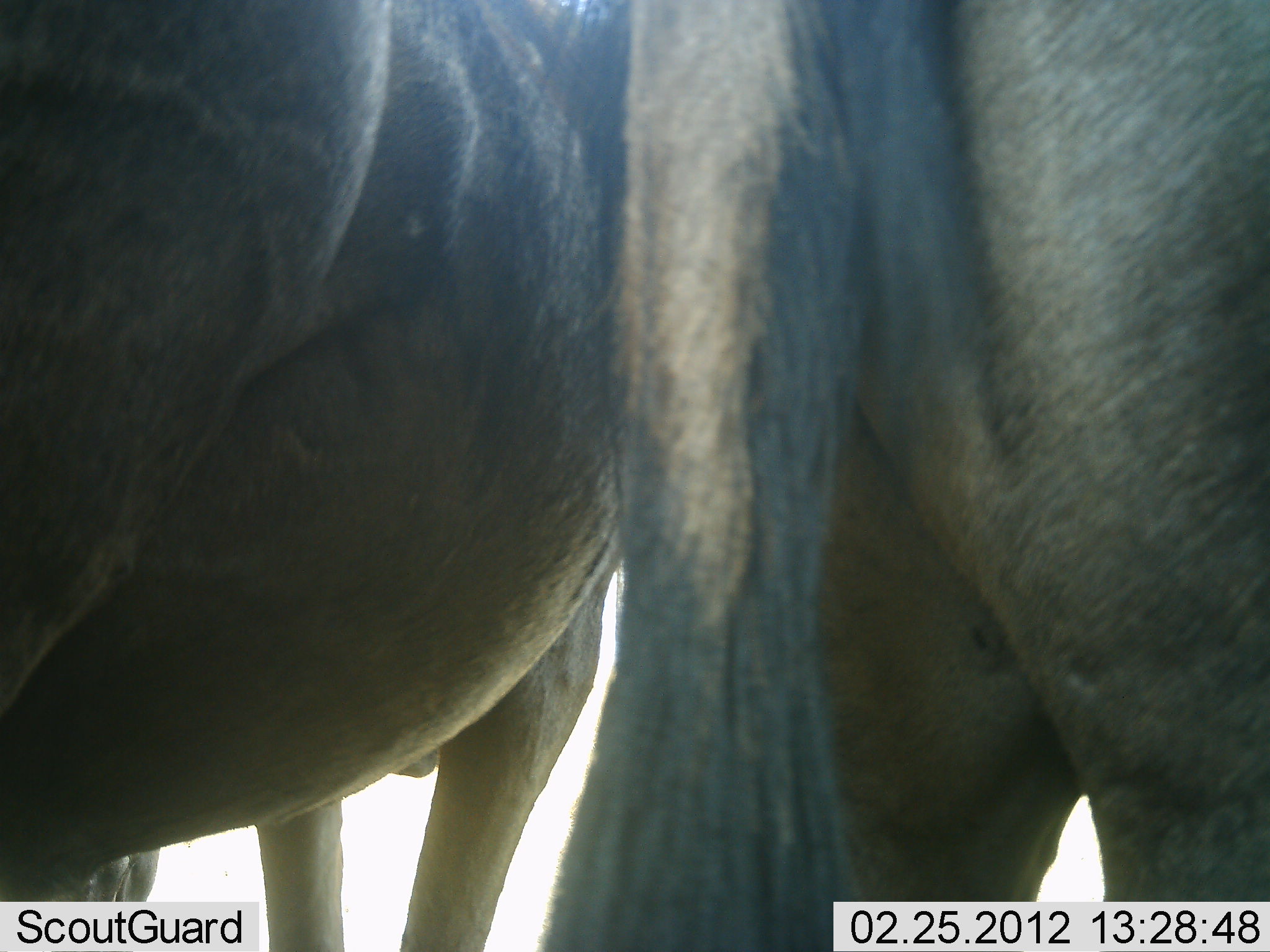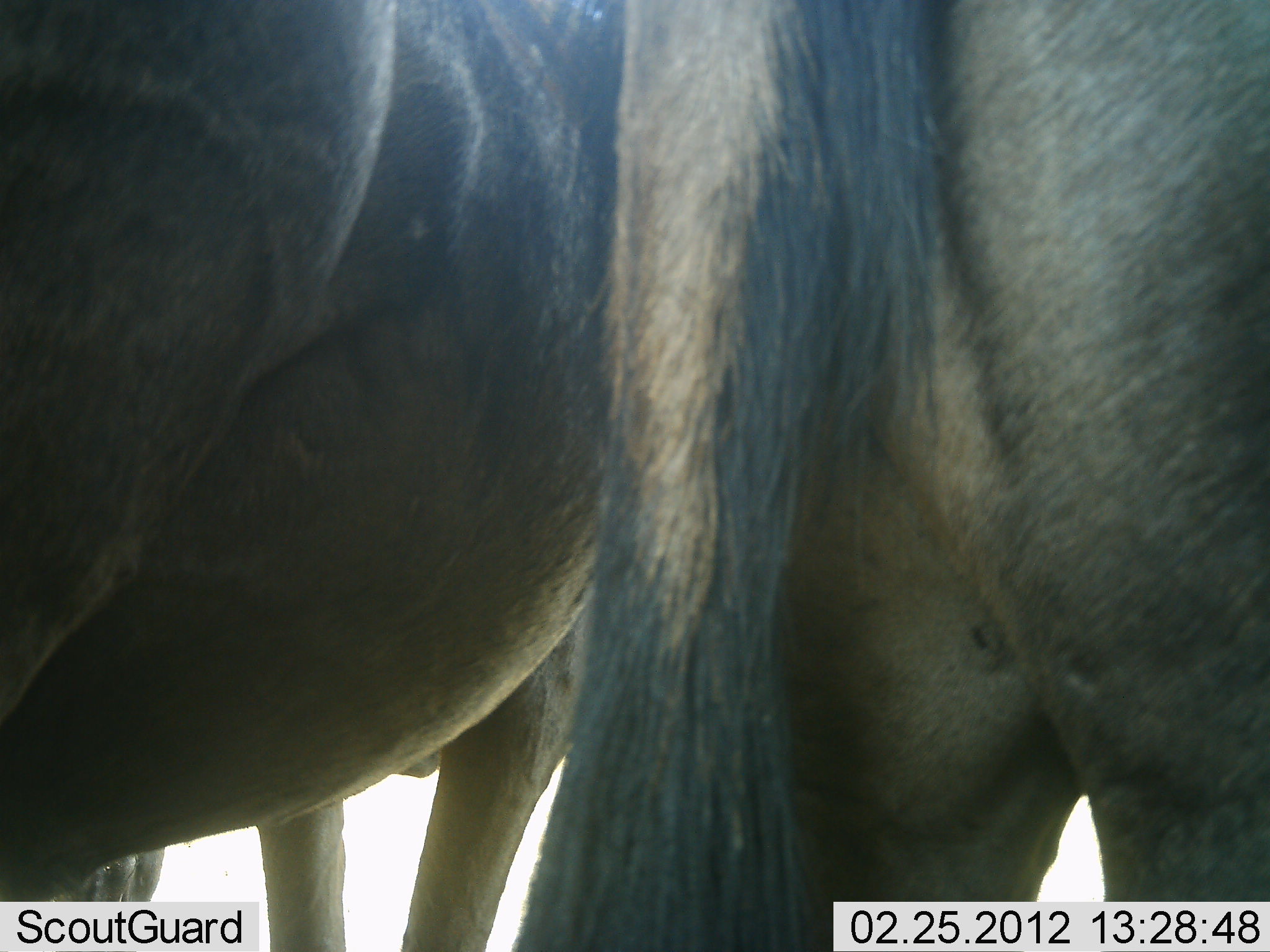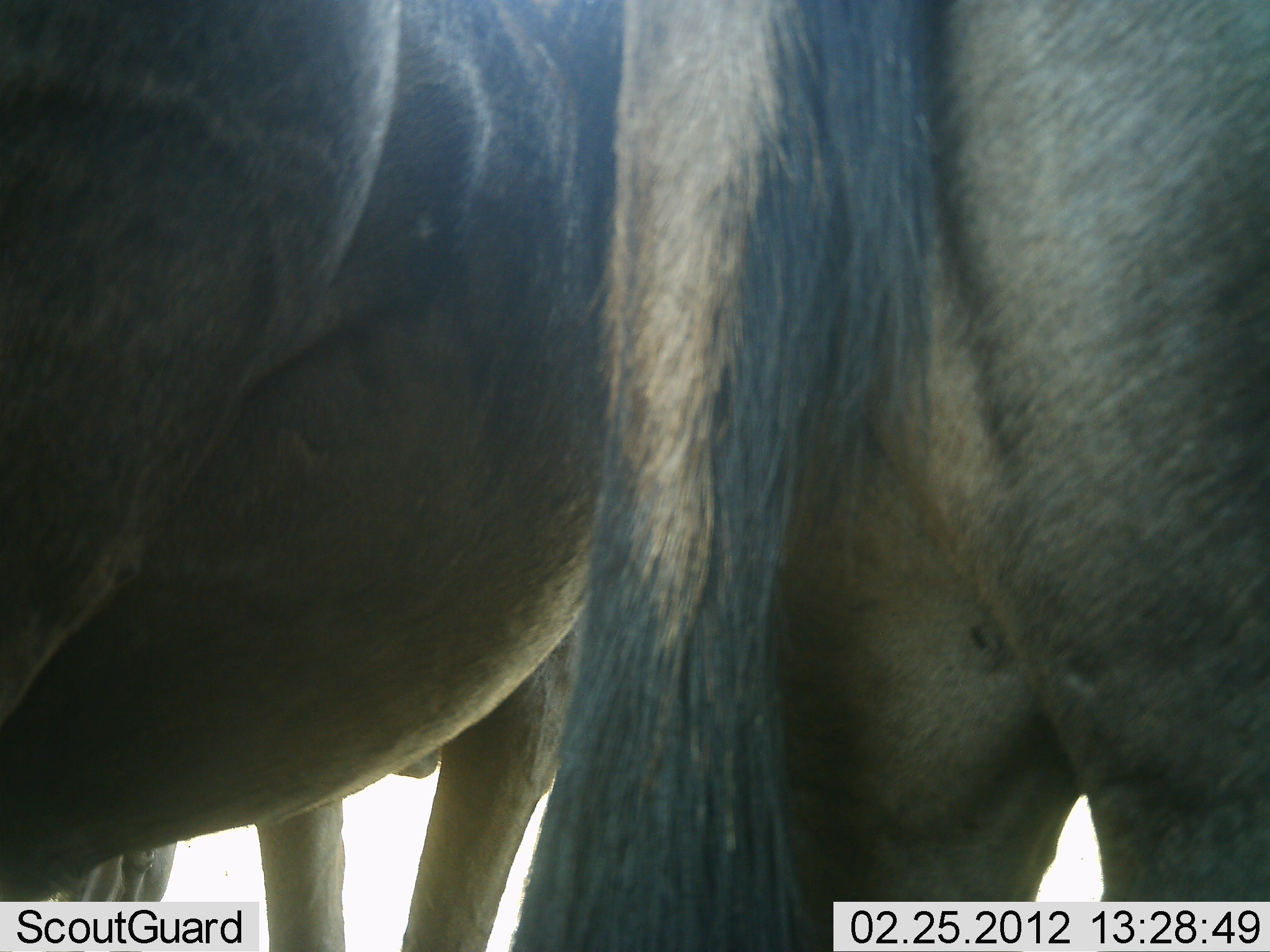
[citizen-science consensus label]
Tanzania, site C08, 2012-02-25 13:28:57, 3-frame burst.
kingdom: Animalia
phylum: Chordata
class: Mammalia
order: Artiodactyla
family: Bovidae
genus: Connochaetes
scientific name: Connochaetes taurinus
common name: blue wildebeest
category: wildebeest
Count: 2.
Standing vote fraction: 92%.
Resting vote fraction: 4%.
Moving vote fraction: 4%.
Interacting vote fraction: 0%.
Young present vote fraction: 0%.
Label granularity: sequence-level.